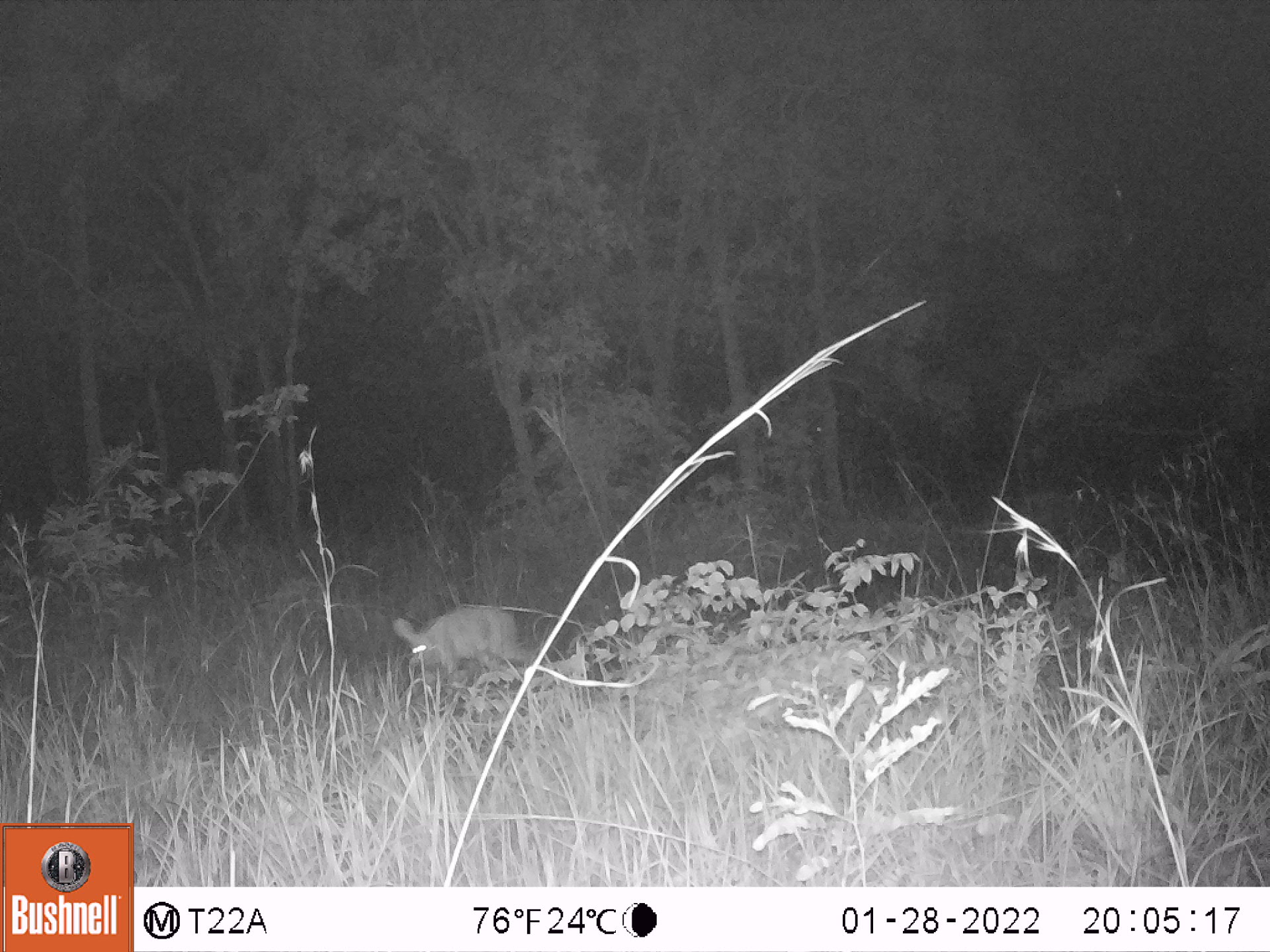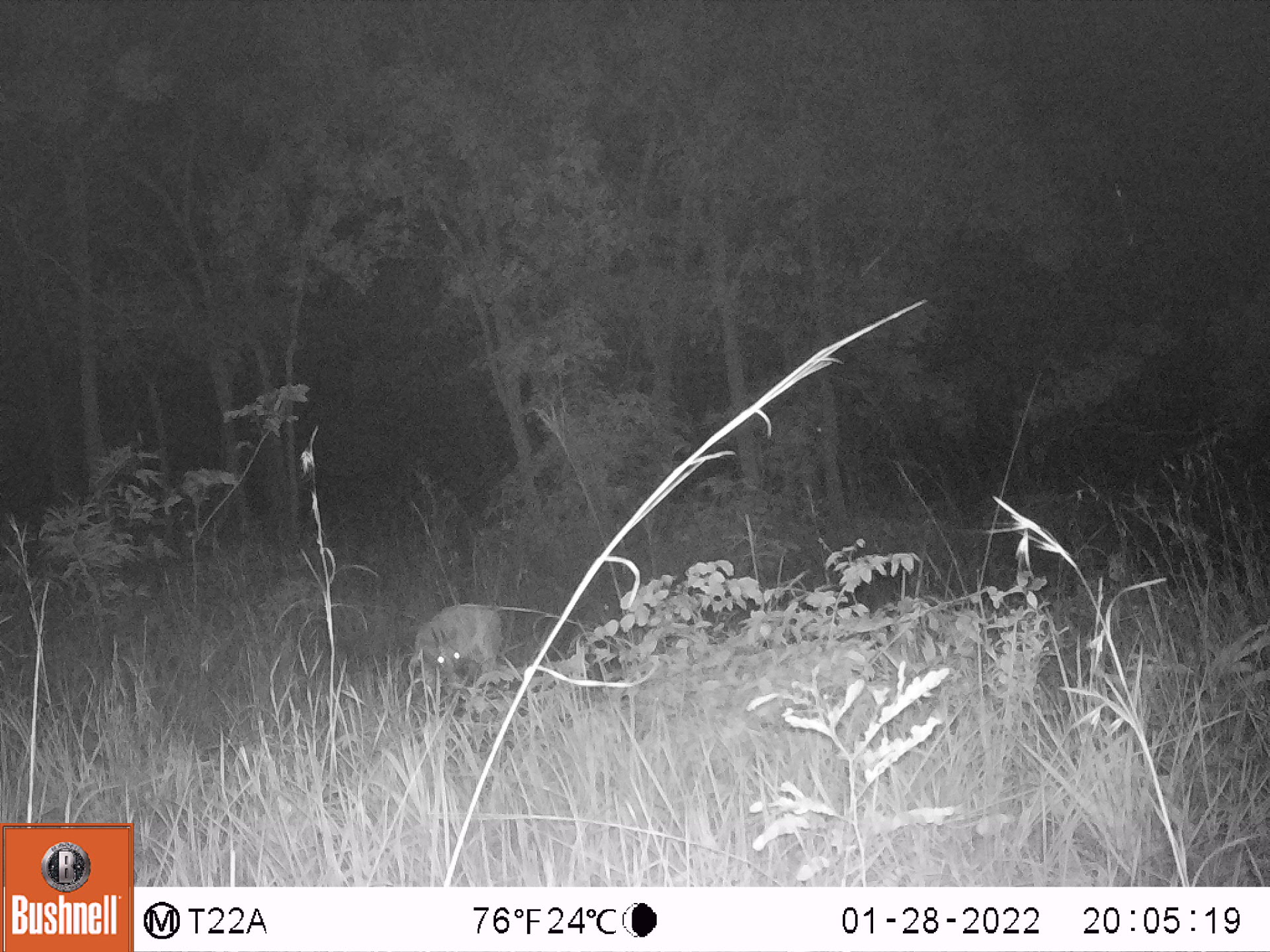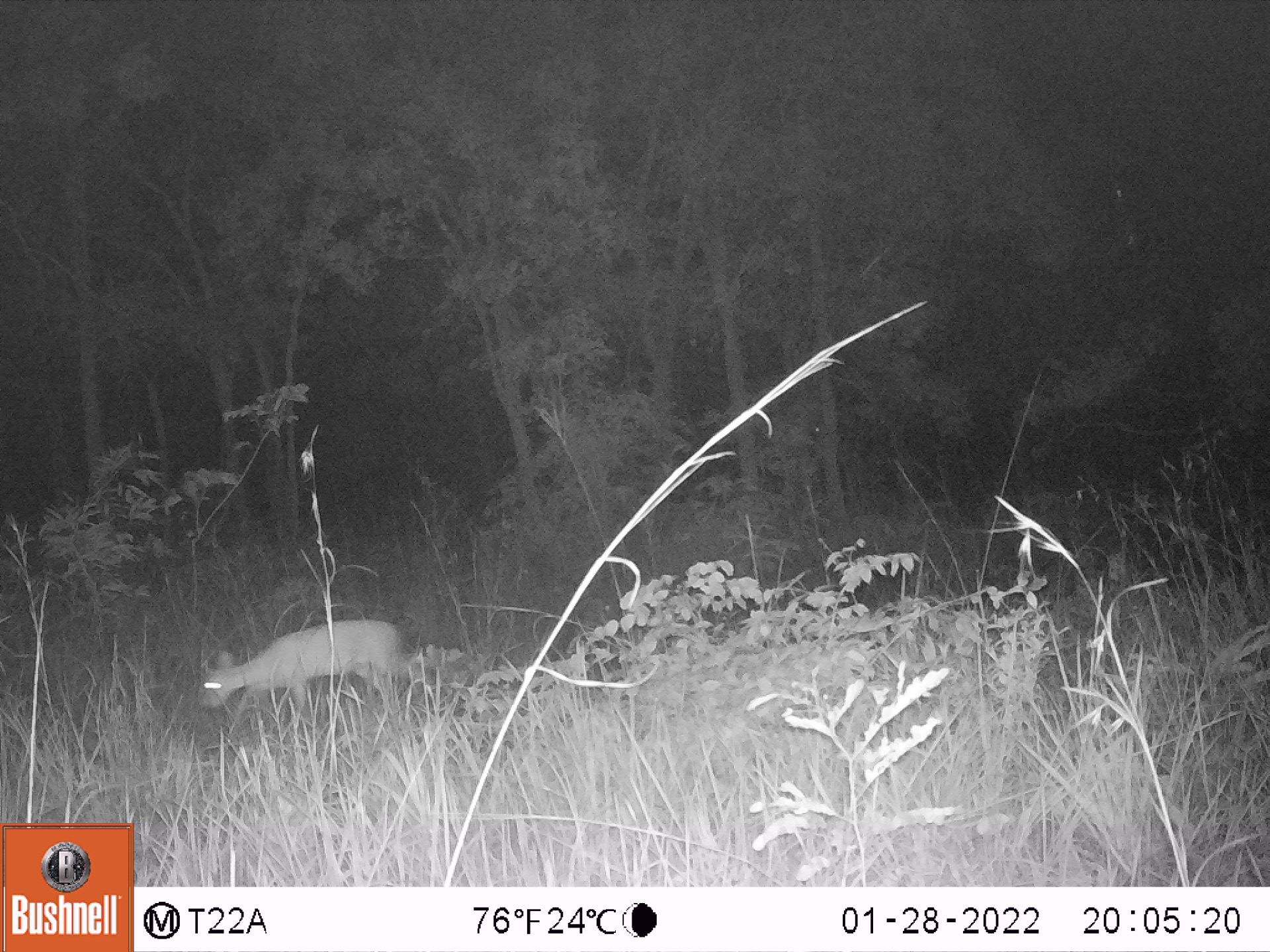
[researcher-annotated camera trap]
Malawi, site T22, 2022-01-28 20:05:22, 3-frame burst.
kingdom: Animalia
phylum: Chordata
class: Mammalia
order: Artiodactyla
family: Bovidae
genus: Sylvicapra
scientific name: Sylvicapra grimmia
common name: common duiker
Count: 1.